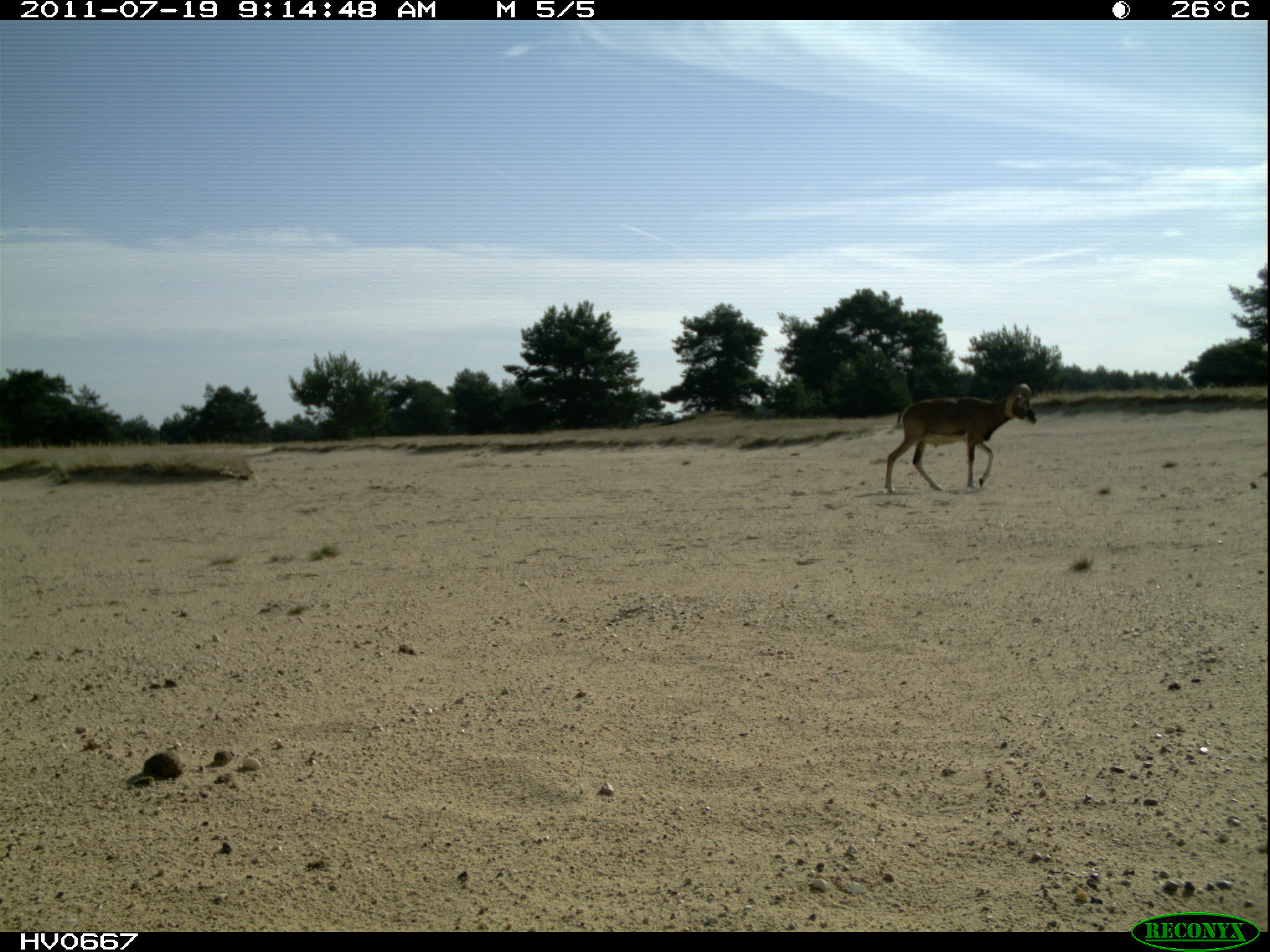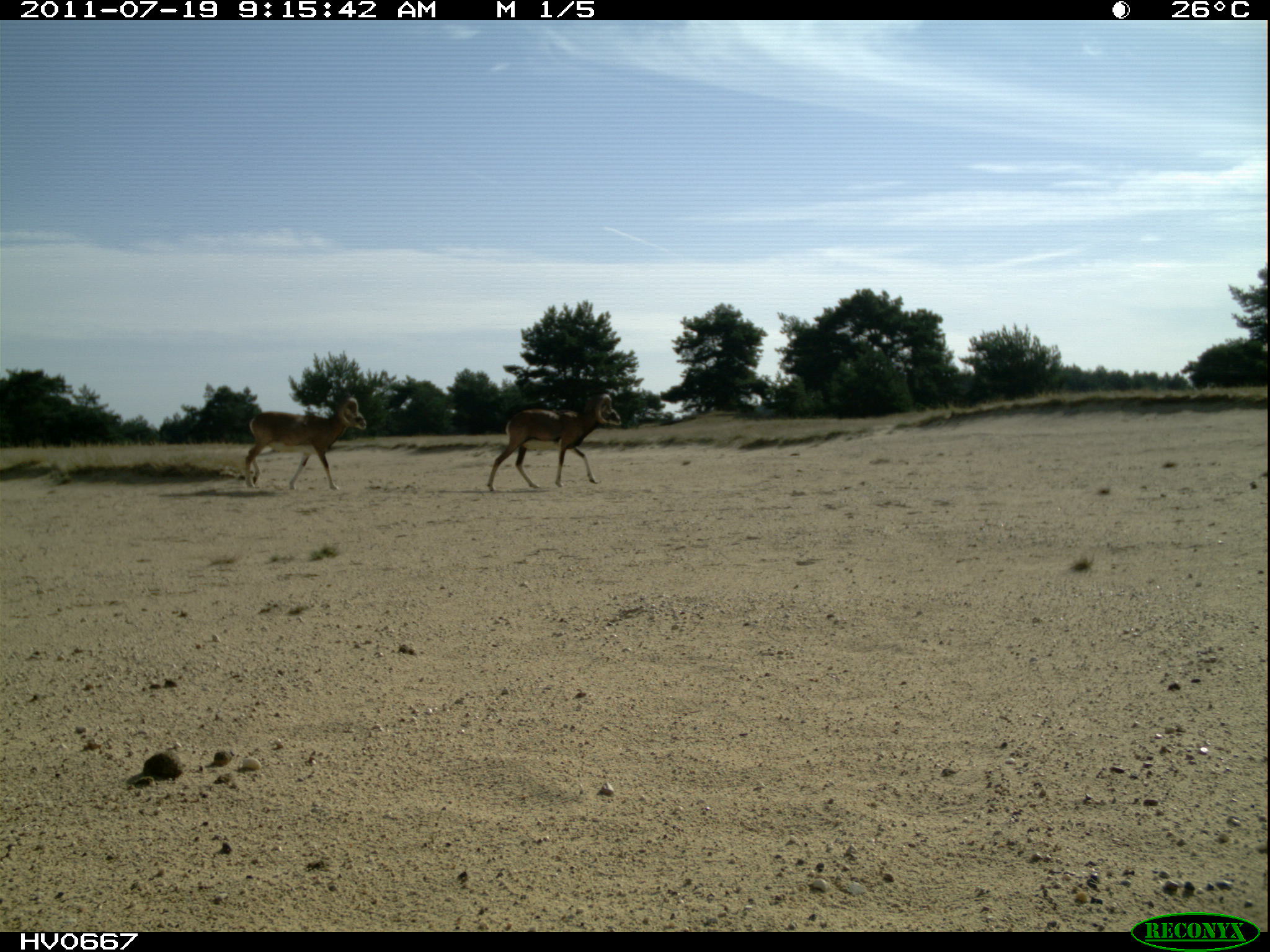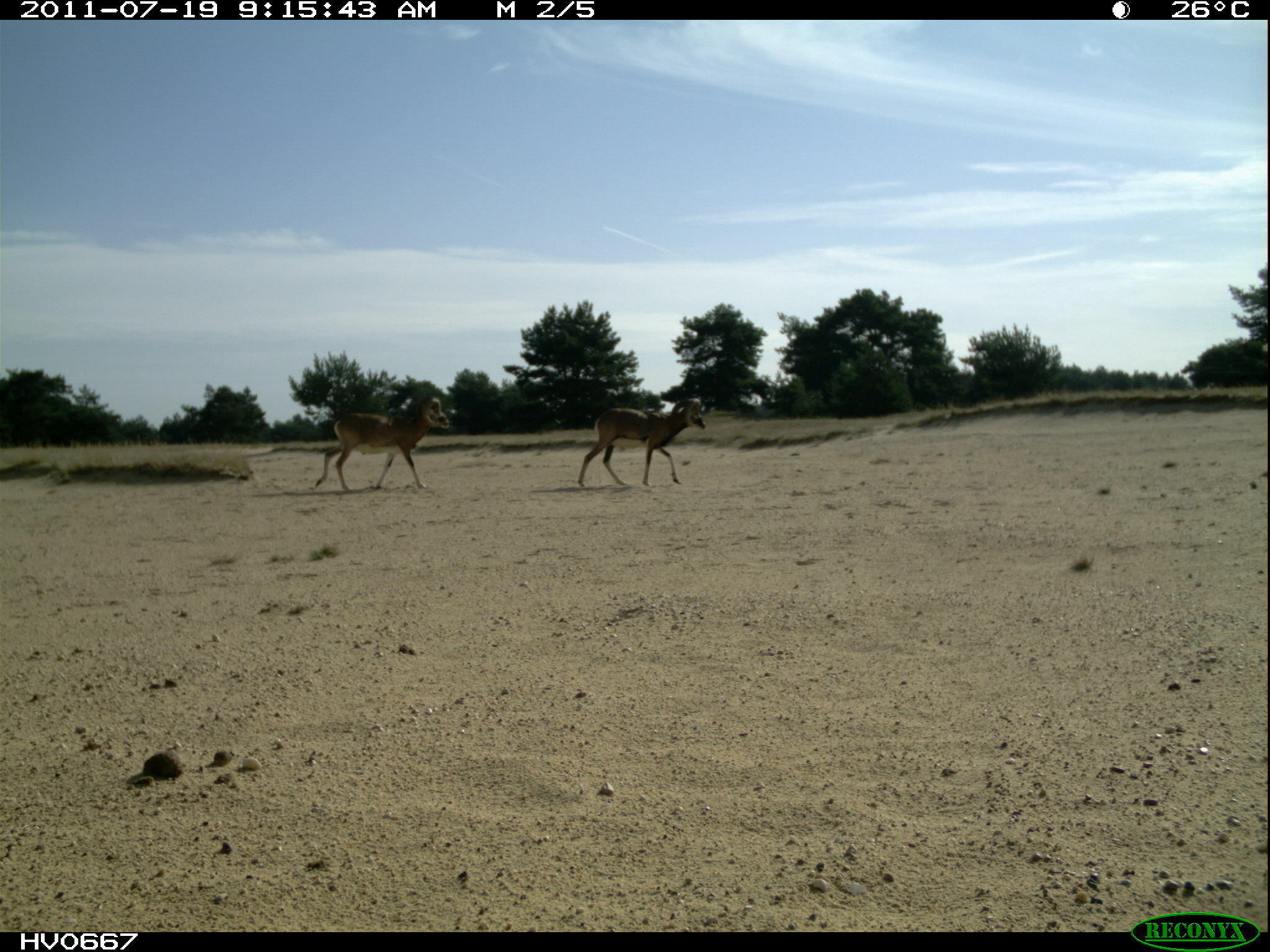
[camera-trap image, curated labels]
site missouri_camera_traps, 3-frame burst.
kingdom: Animalia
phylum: Chordata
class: Mammalia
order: Artiodactyla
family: Bovidae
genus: Ovis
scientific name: Ovis ammon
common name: mouflon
Mouflon (Ovis ammon). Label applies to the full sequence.